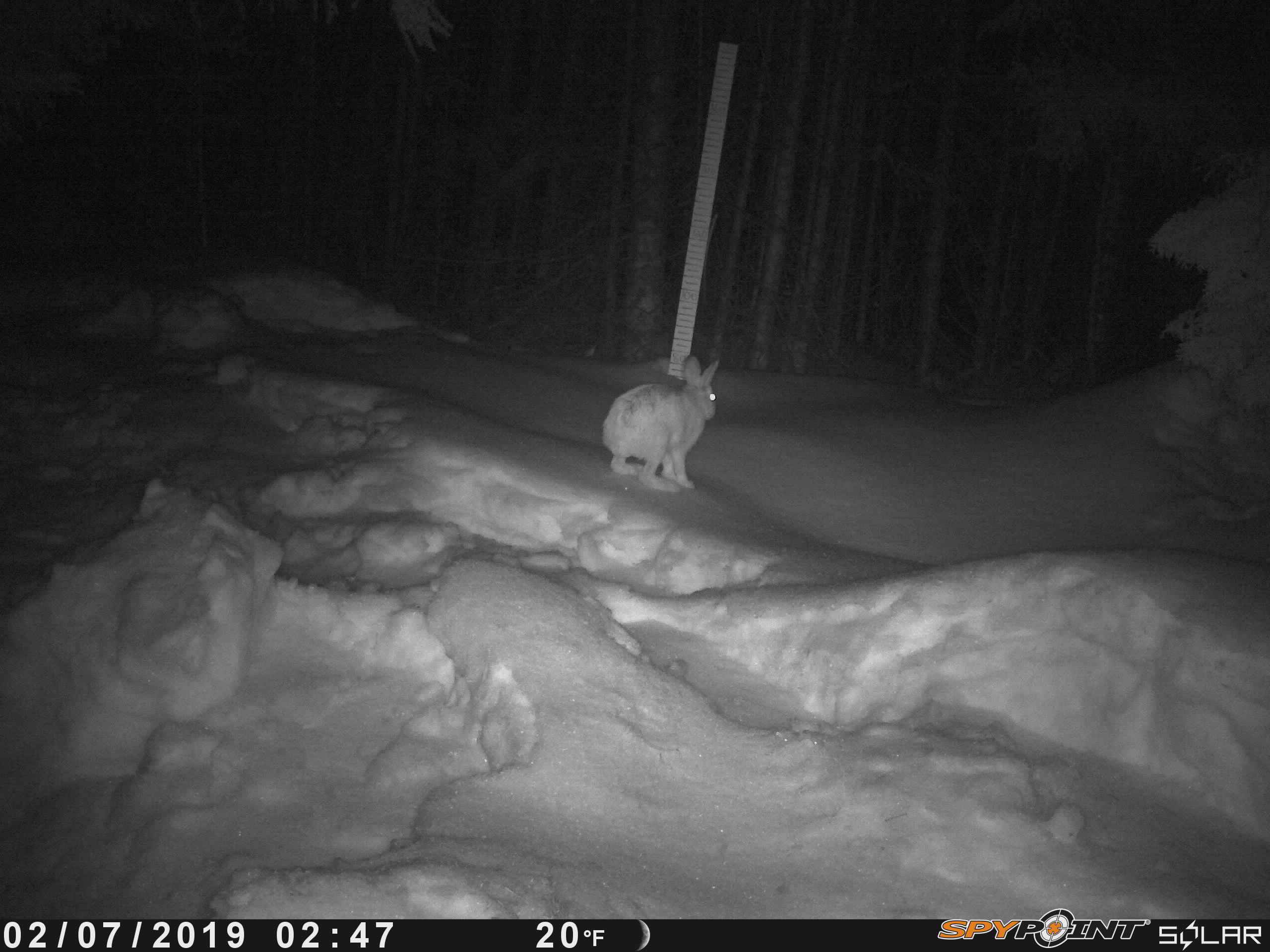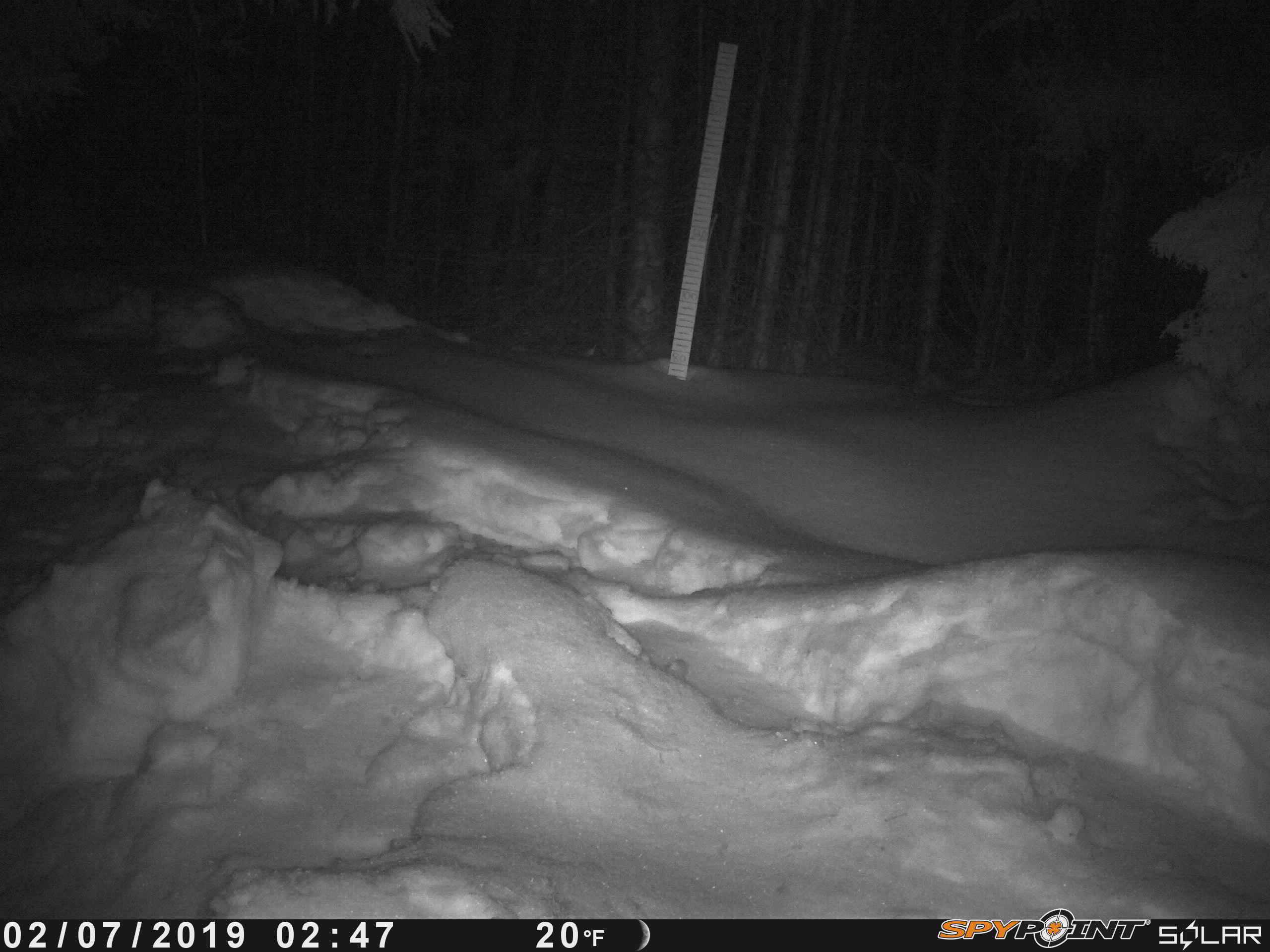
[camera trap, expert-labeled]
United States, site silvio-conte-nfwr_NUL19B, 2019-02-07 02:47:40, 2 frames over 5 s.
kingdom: Animalia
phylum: Chordata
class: Mammalia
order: Lagomorpha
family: Leporidae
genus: Lepus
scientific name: Lepus americanus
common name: snowshoe hare